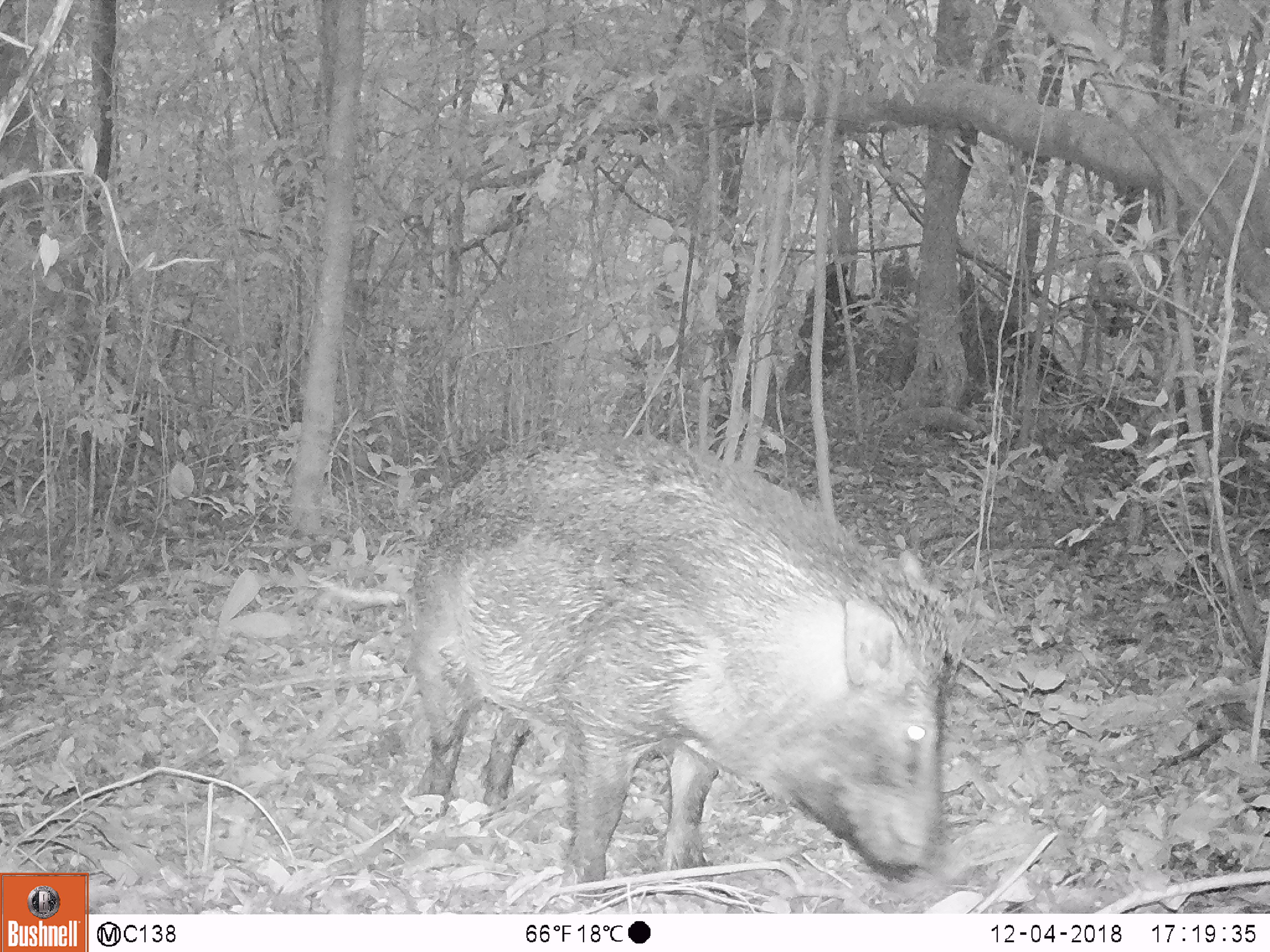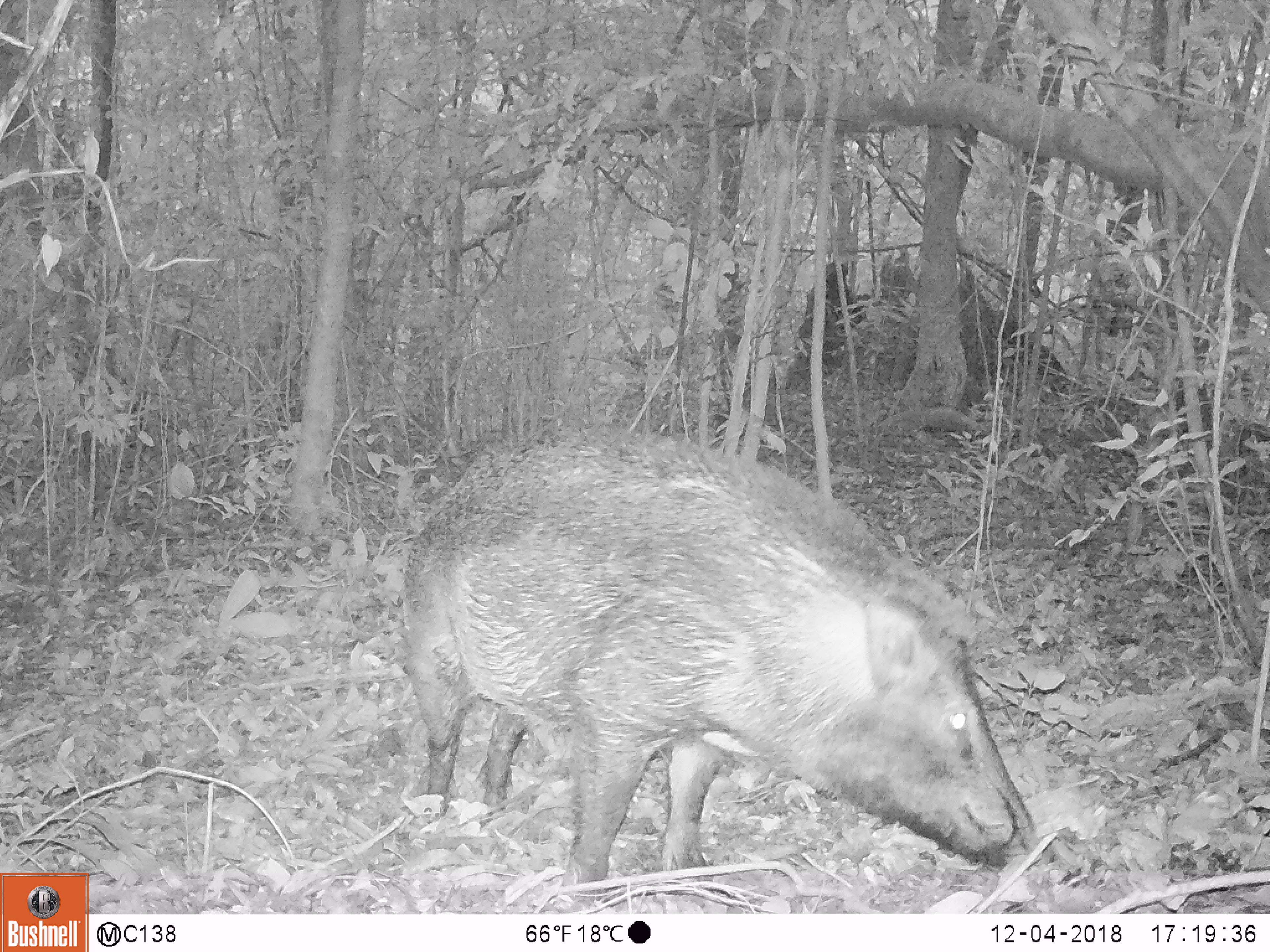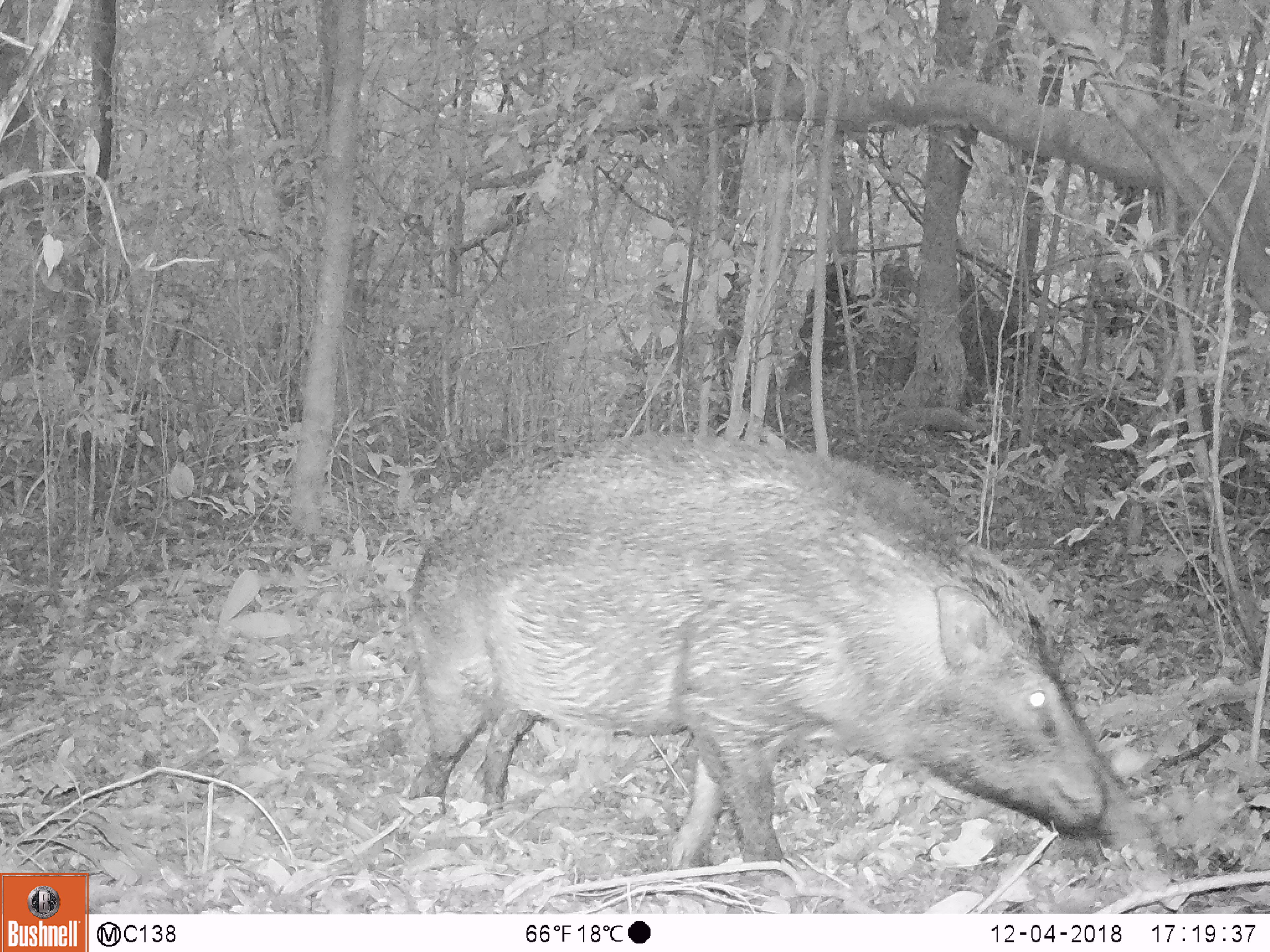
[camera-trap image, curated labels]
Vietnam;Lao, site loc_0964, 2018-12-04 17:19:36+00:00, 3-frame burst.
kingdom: Animalia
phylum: Chordata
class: Mammalia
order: Artiodactyla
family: Suidae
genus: Sus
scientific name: Sus scrofa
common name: eurasian wild pig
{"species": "eurasian wild pig (Sus scrofa)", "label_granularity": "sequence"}